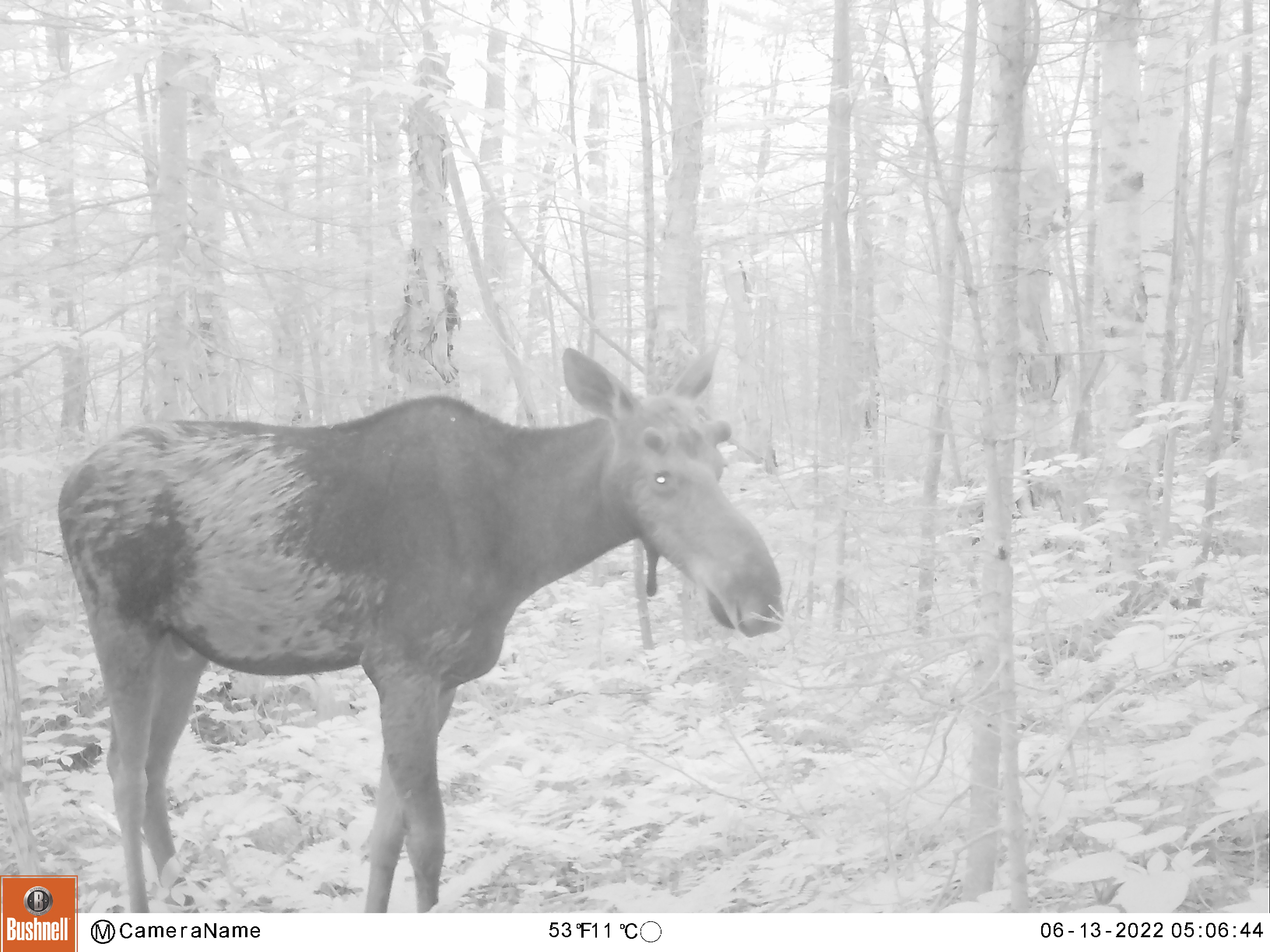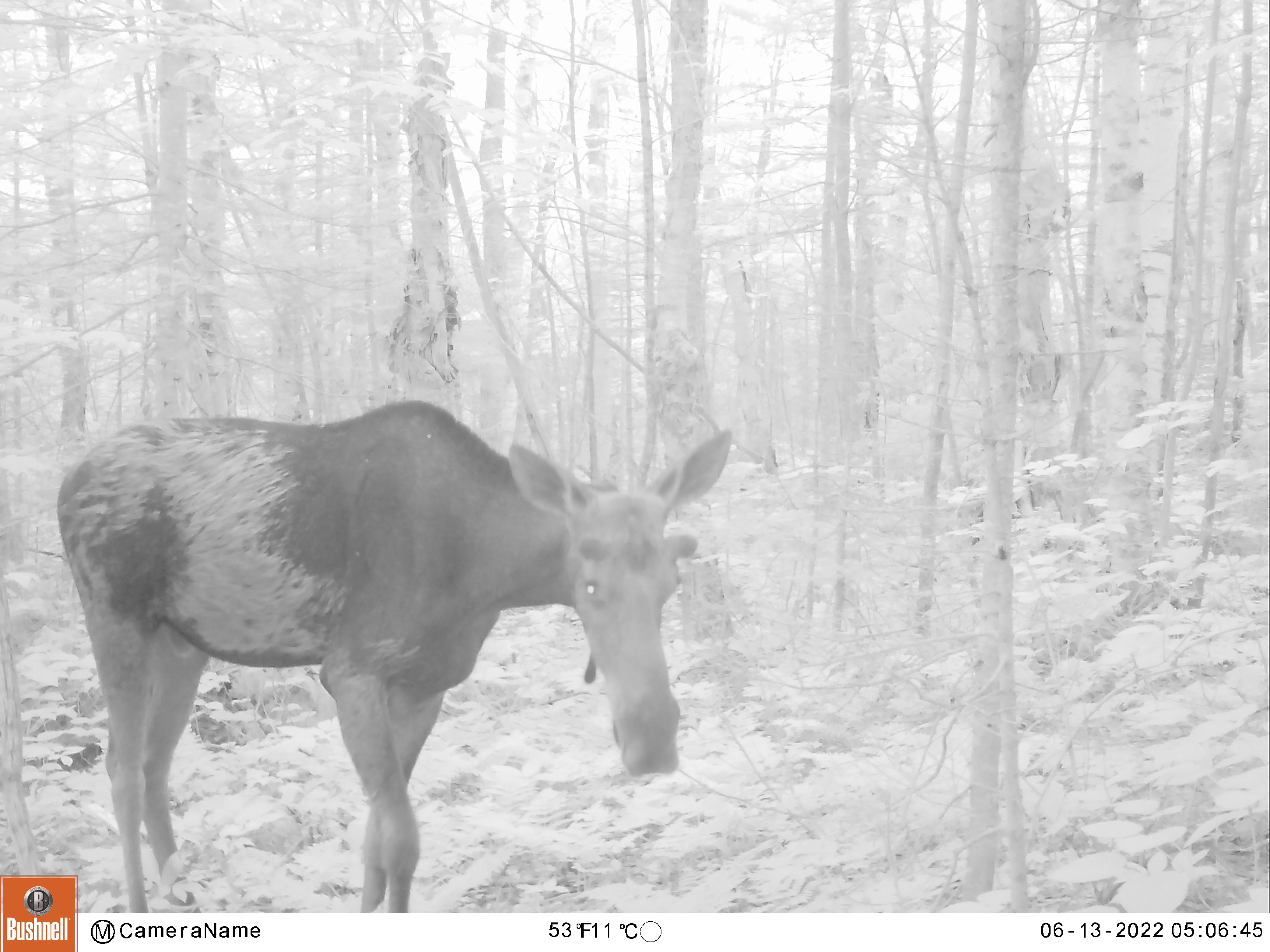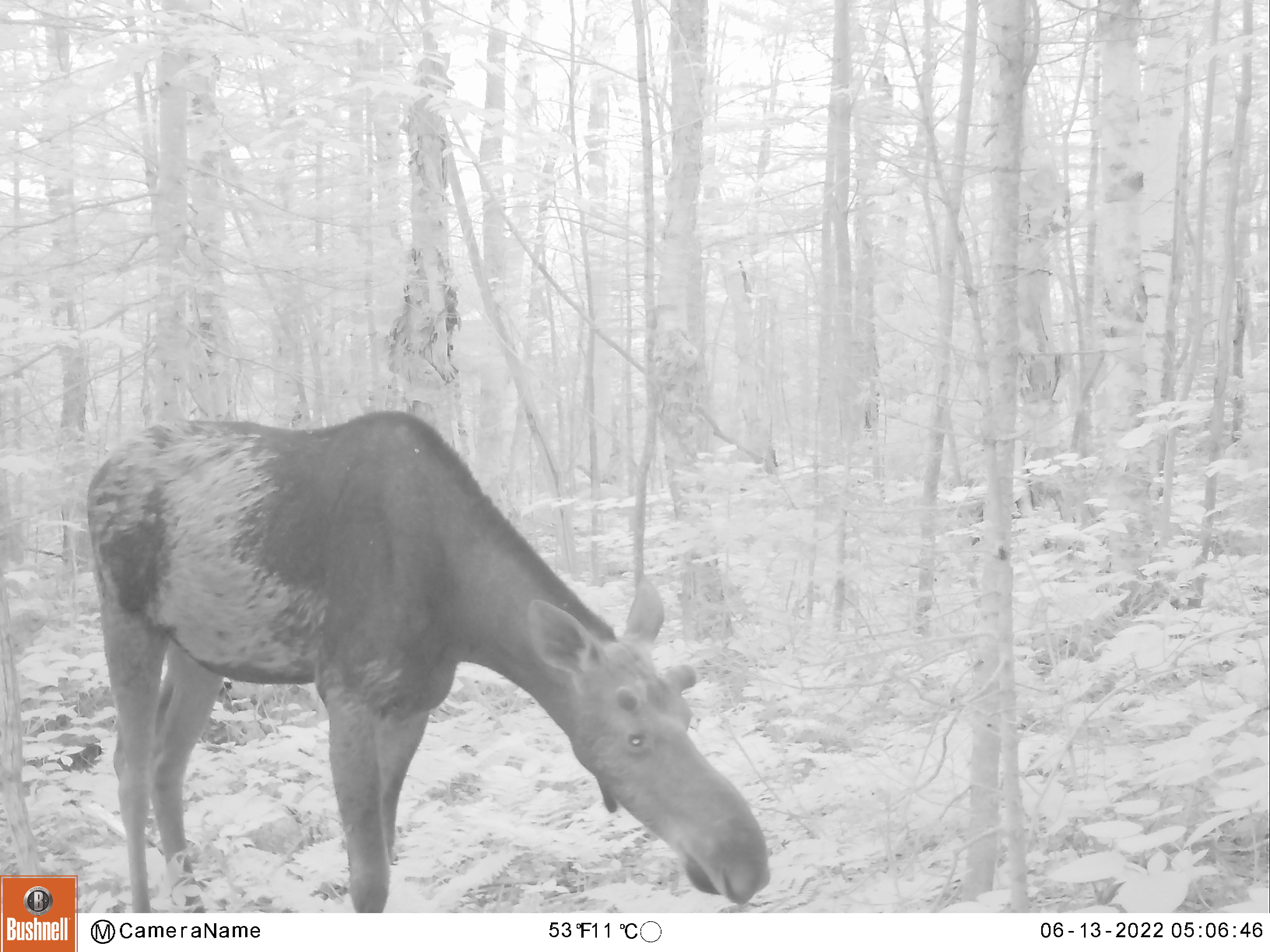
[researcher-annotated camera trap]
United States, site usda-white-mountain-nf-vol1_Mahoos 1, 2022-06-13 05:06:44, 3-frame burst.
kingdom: Animalia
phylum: Chordata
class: Mammalia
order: Artiodactyla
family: Cervidae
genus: Alces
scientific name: Alces alces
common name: moose